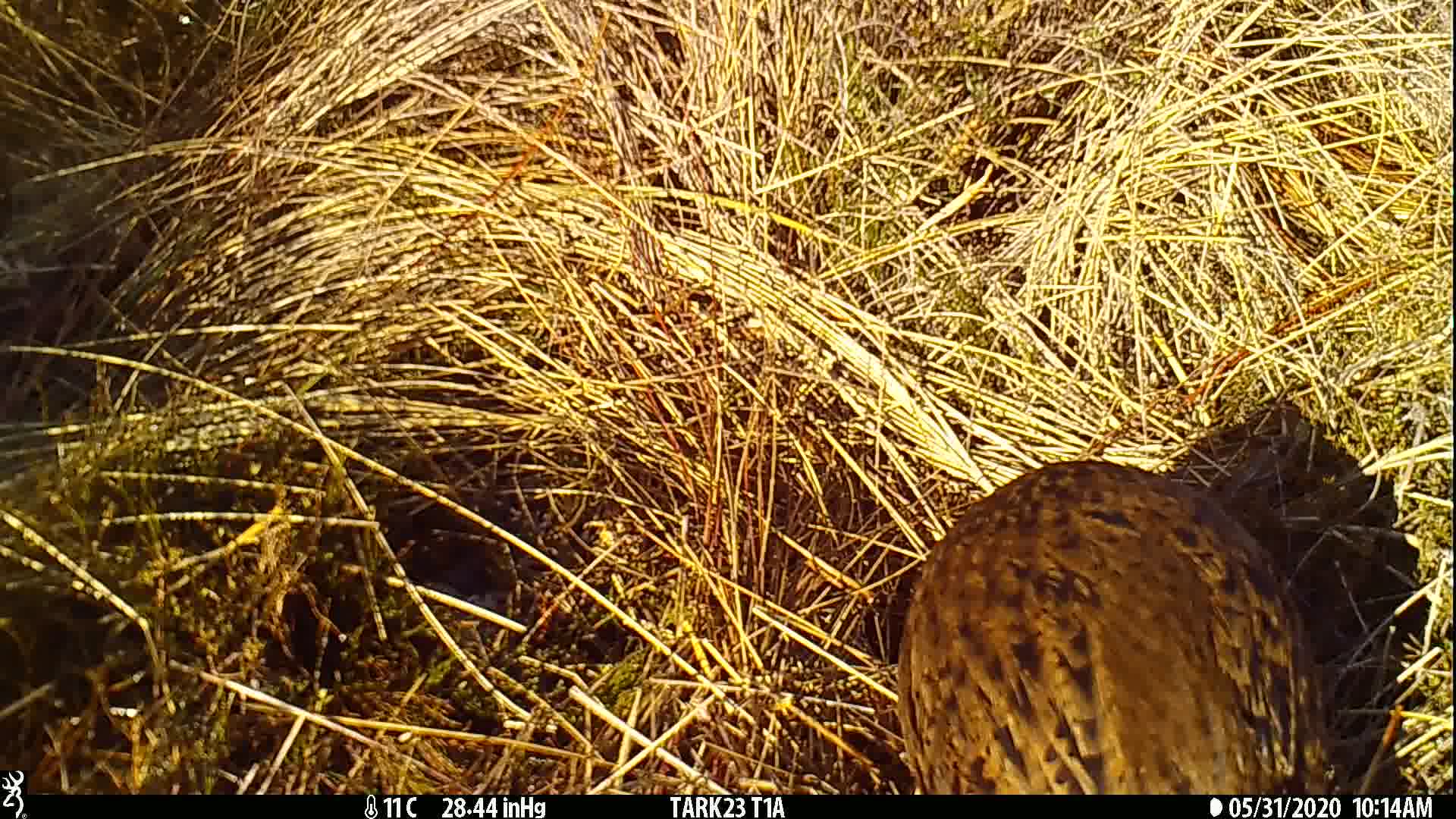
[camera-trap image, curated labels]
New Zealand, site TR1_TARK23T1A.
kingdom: Animalia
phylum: Chordata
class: Aves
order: Gruiformes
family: Rallidae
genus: Gallirallus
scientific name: Gallirallus australis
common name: weka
Weka (Gallirallus australis).